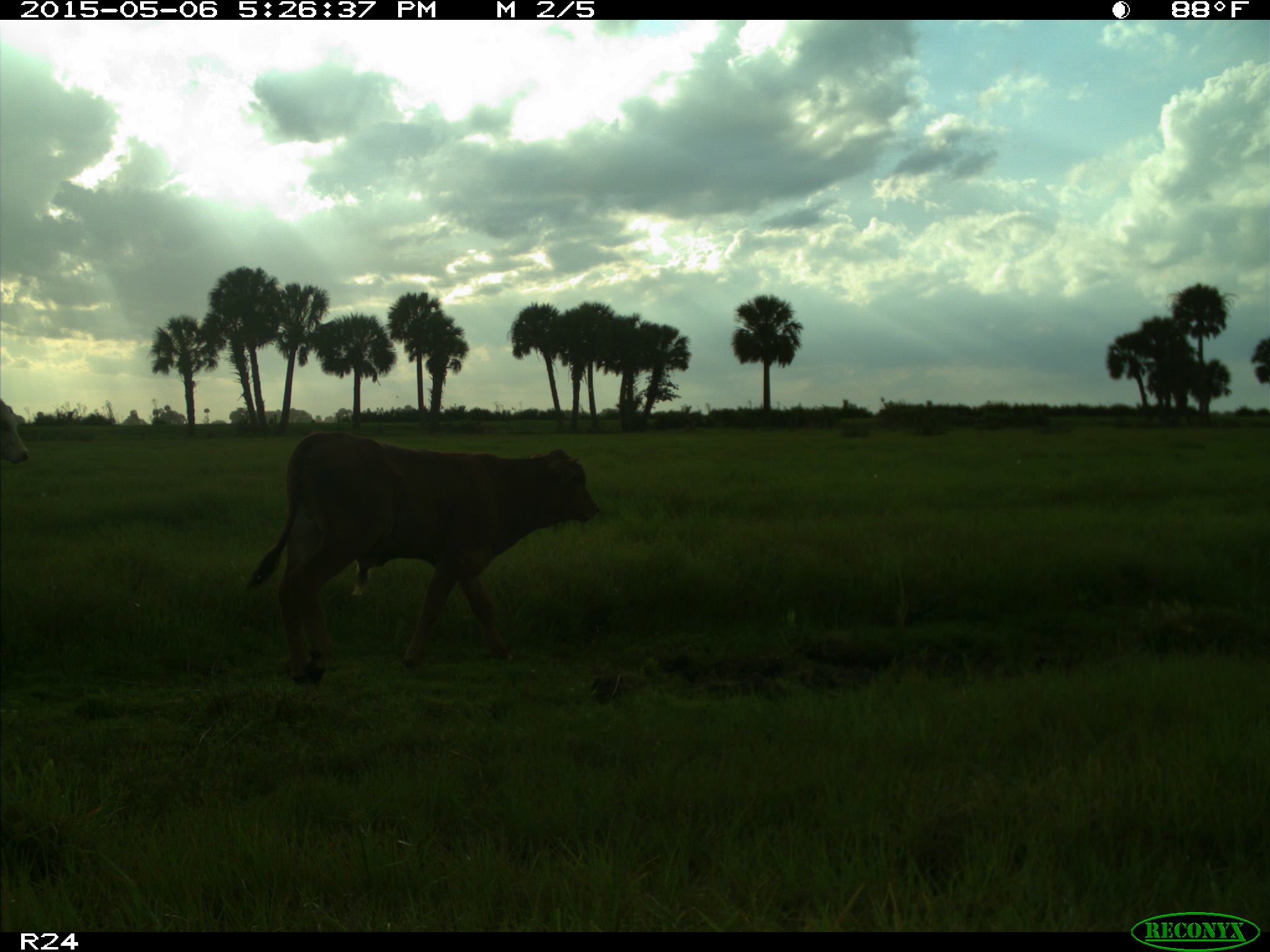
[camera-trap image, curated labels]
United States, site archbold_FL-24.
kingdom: Animalia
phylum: Chordata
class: Mammalia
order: Artiodactyla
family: Bovidae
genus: Bos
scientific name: Bos taurus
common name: domestic cow